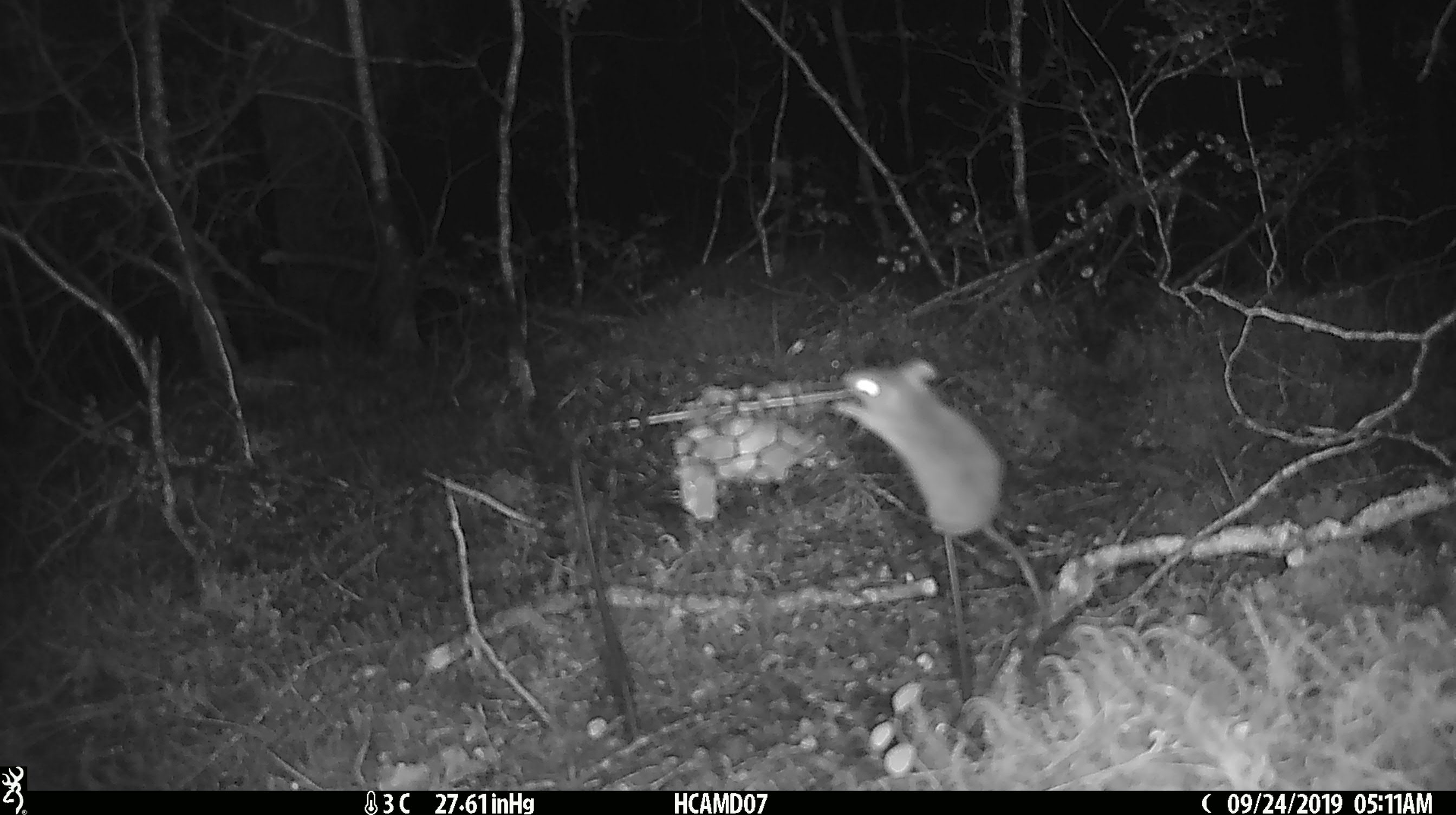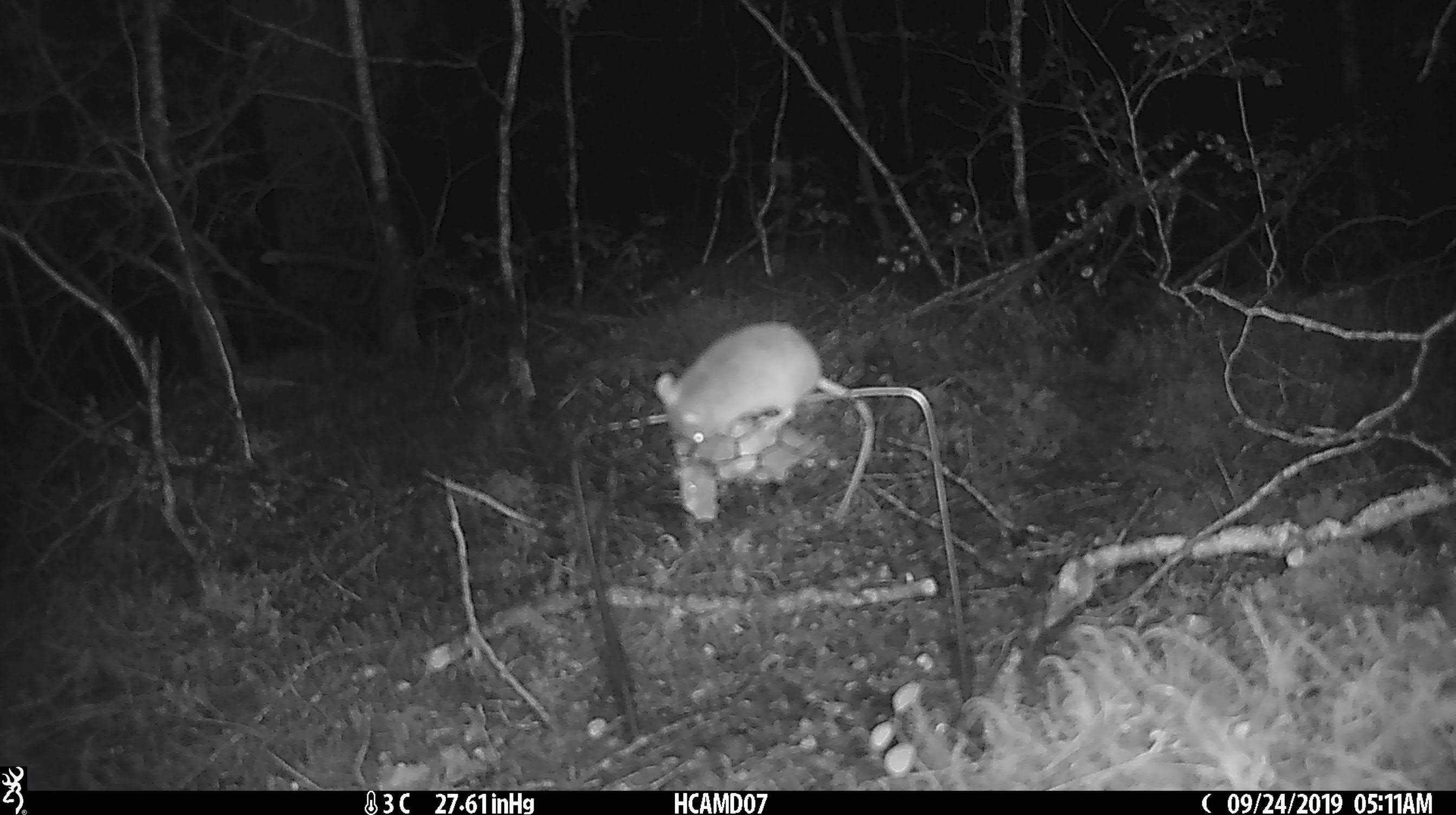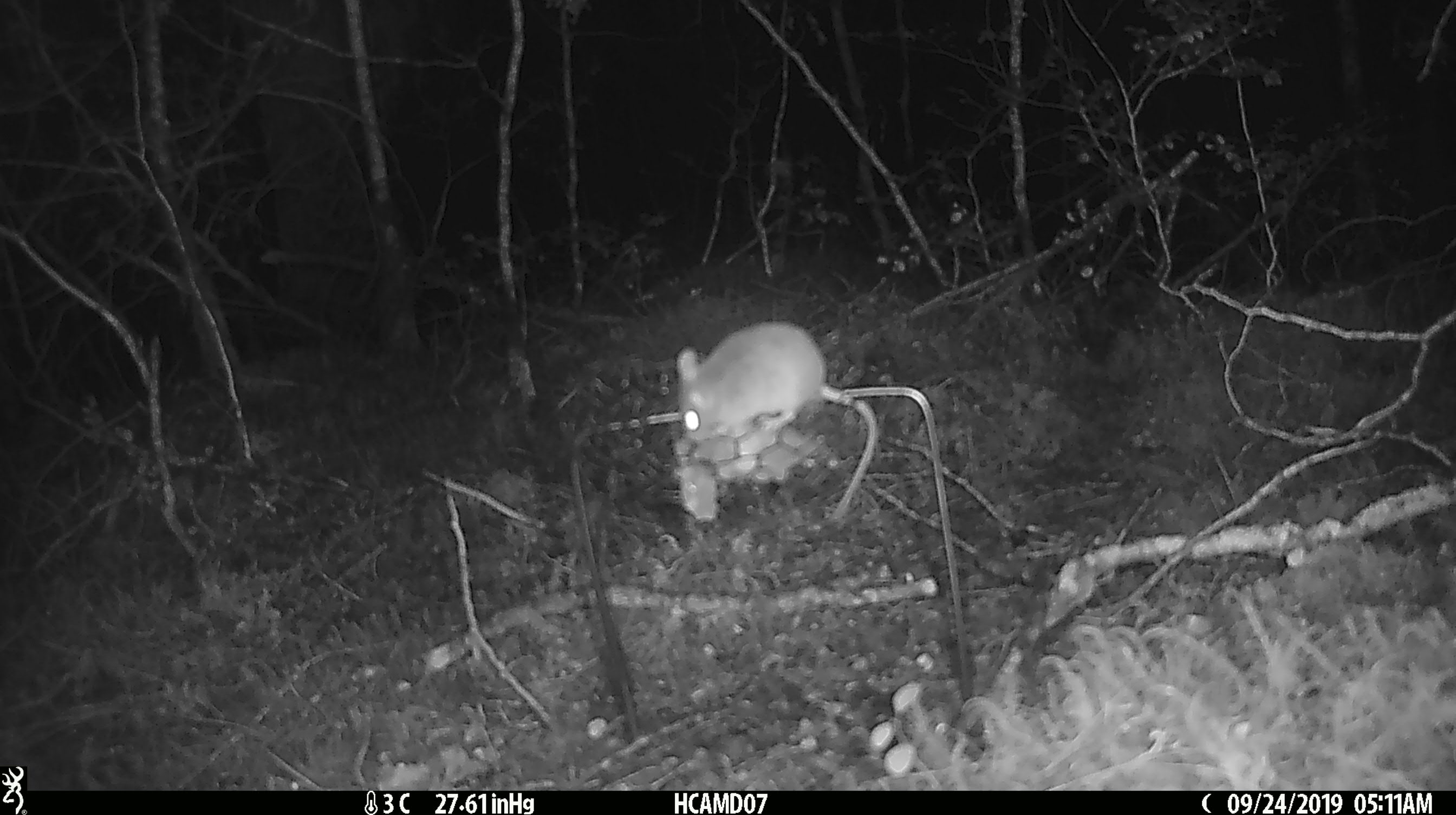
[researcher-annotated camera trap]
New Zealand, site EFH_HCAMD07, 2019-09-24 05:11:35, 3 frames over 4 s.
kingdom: Animalia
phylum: Chordata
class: Mammalia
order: Rodentia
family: Muridae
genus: Mus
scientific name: Mus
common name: mouse